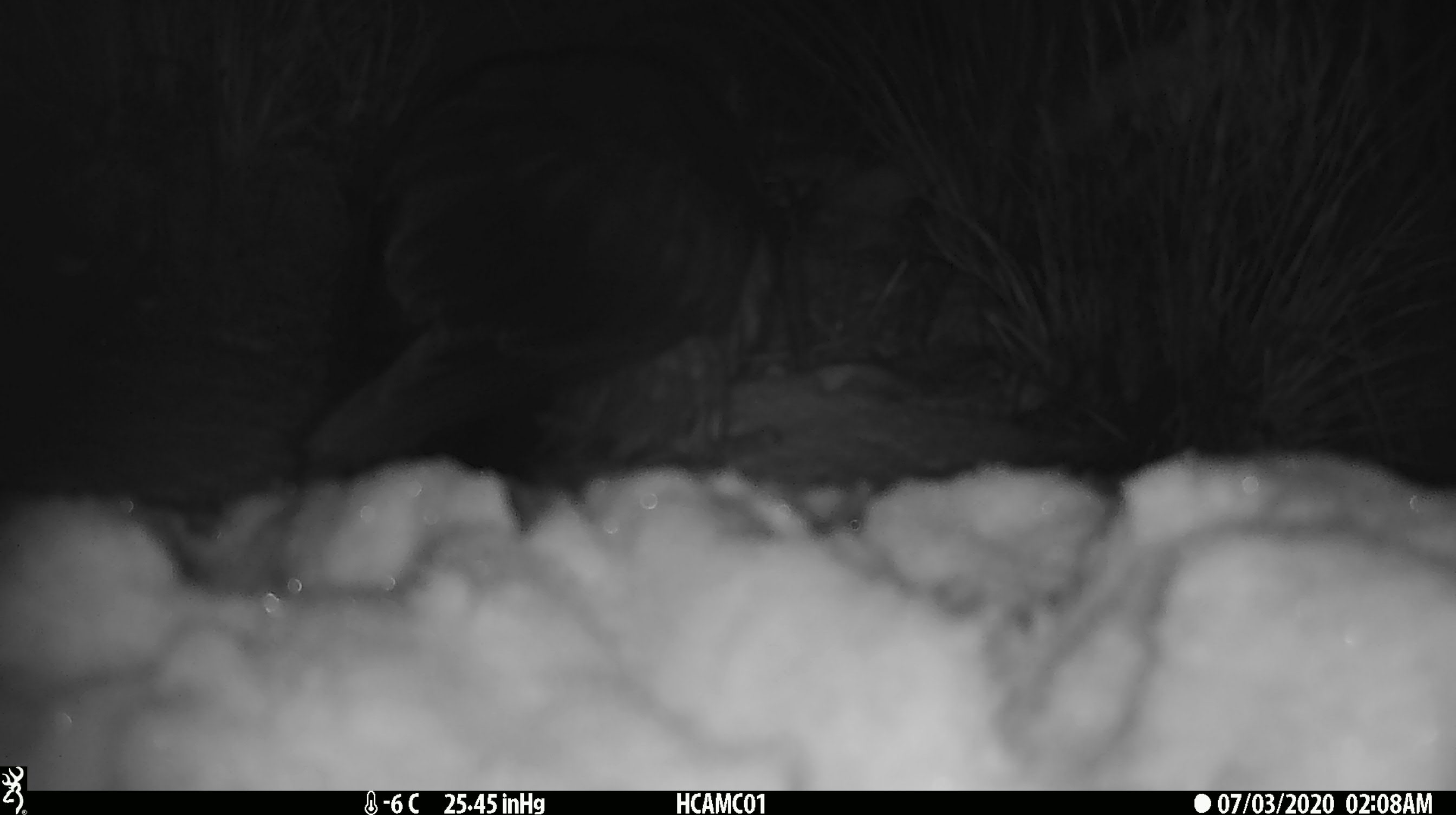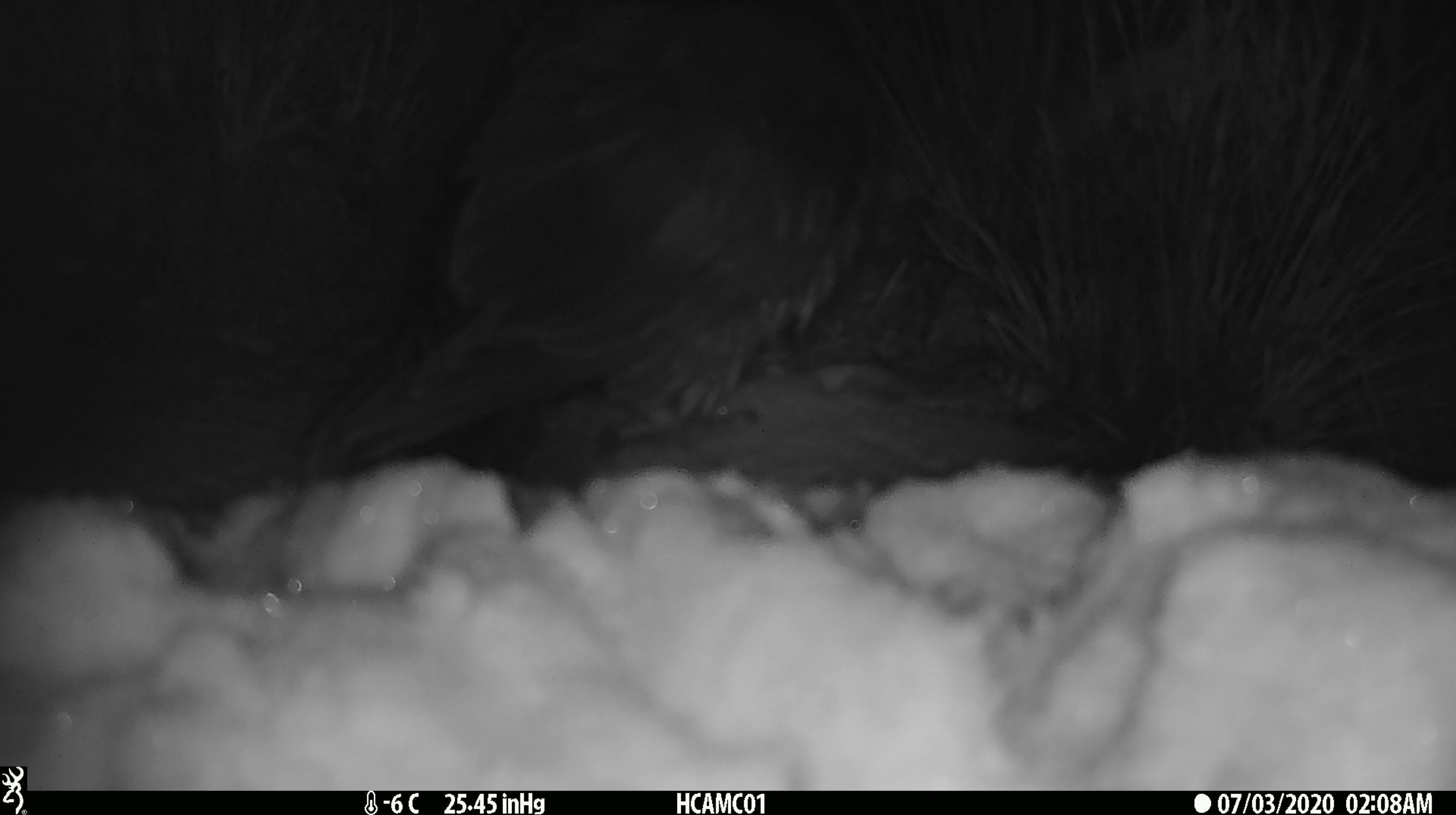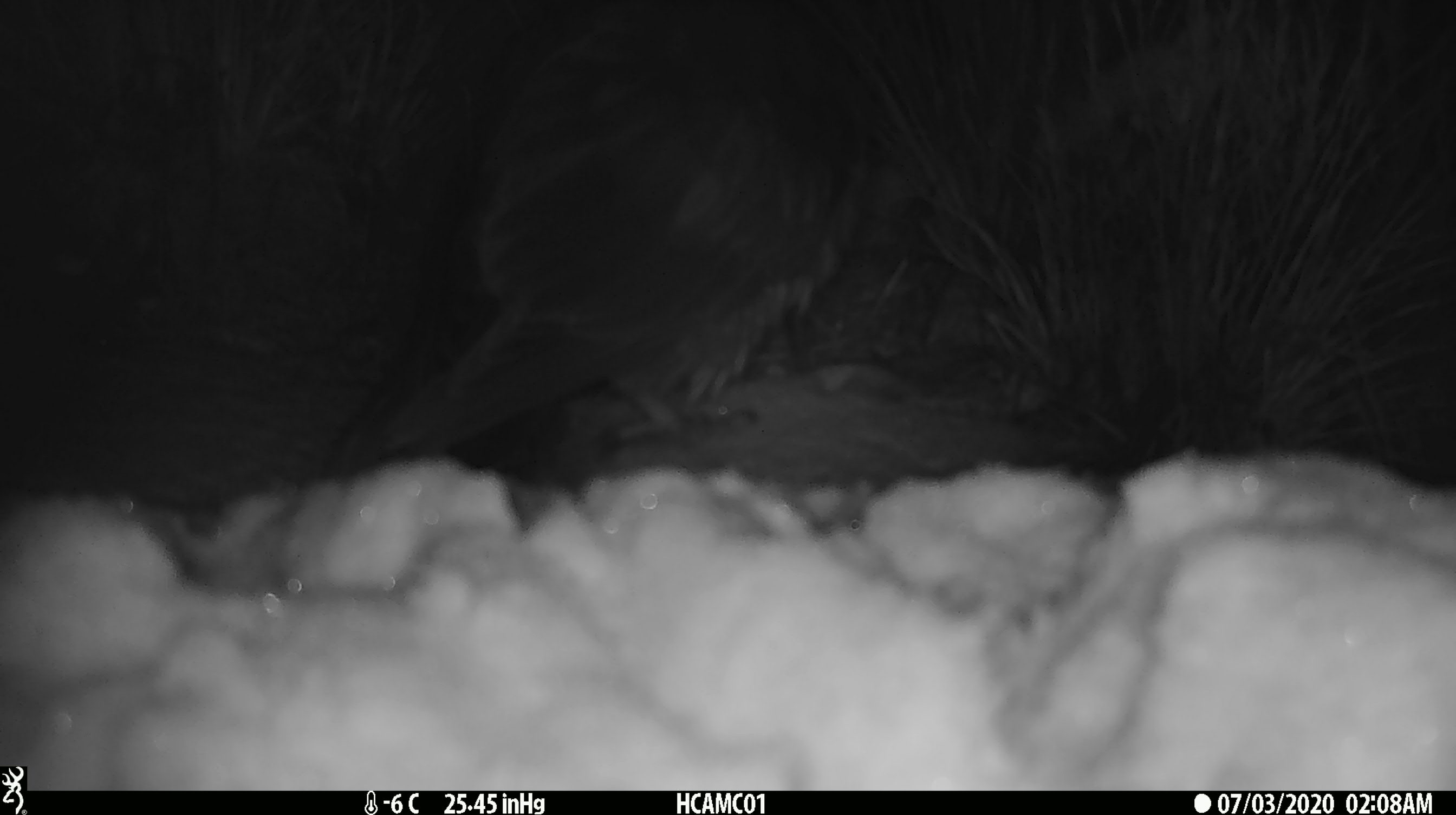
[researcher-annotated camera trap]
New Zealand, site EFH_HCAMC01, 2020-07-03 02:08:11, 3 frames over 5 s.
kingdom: Animalia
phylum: Chordata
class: Aves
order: Psittaciformes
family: Strigopidae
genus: Nestor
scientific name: Nestor notabilis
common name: kea